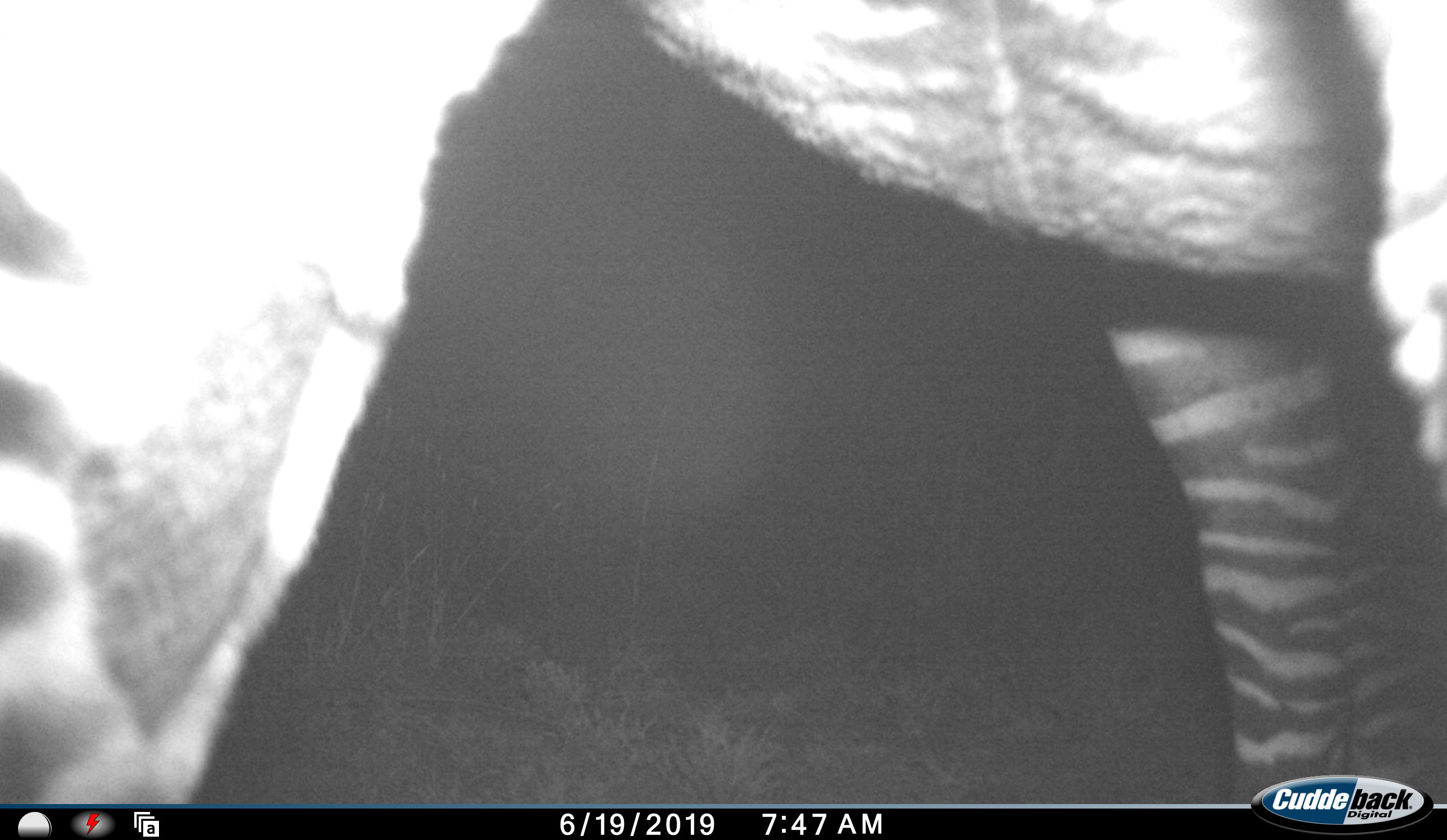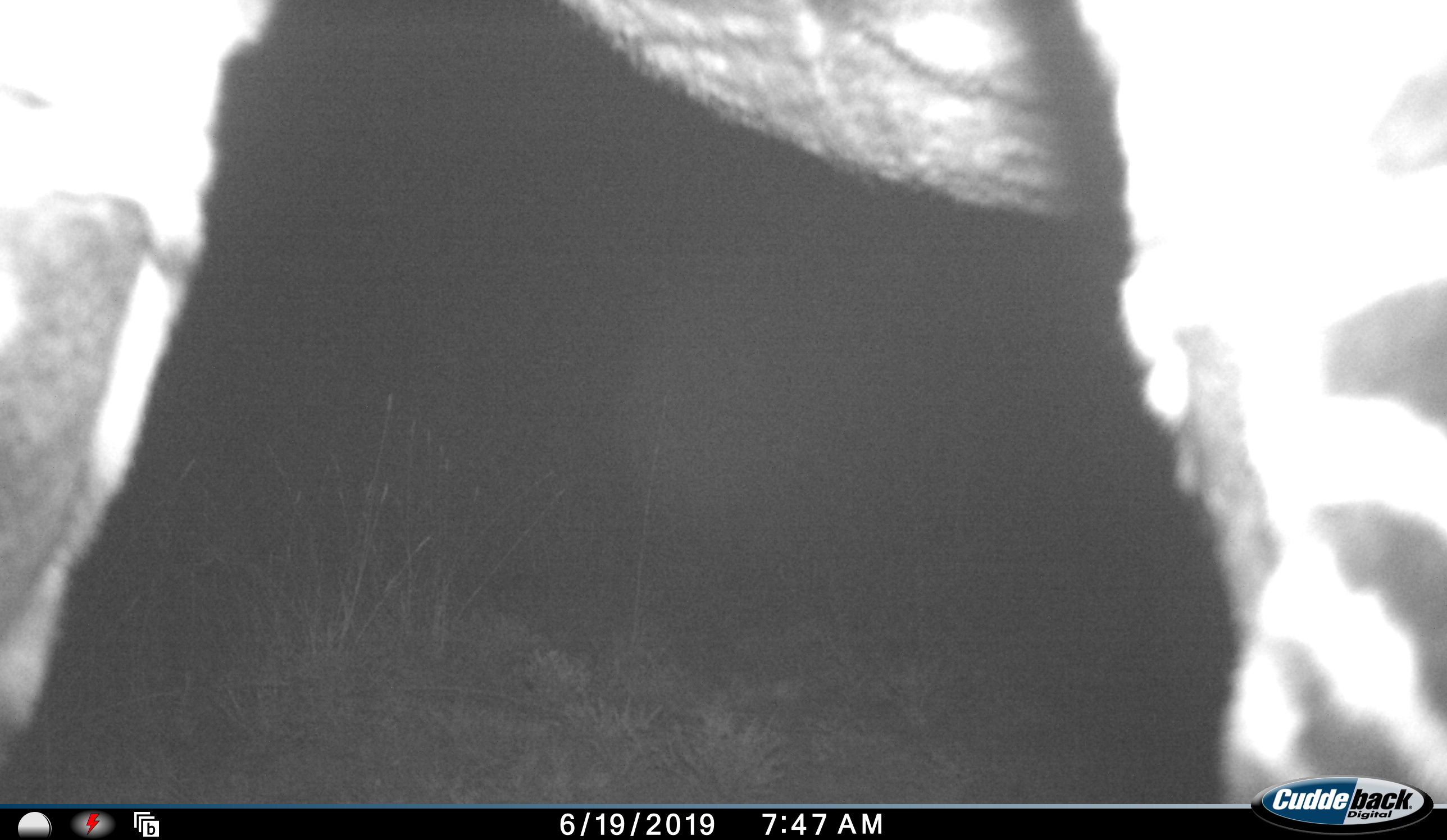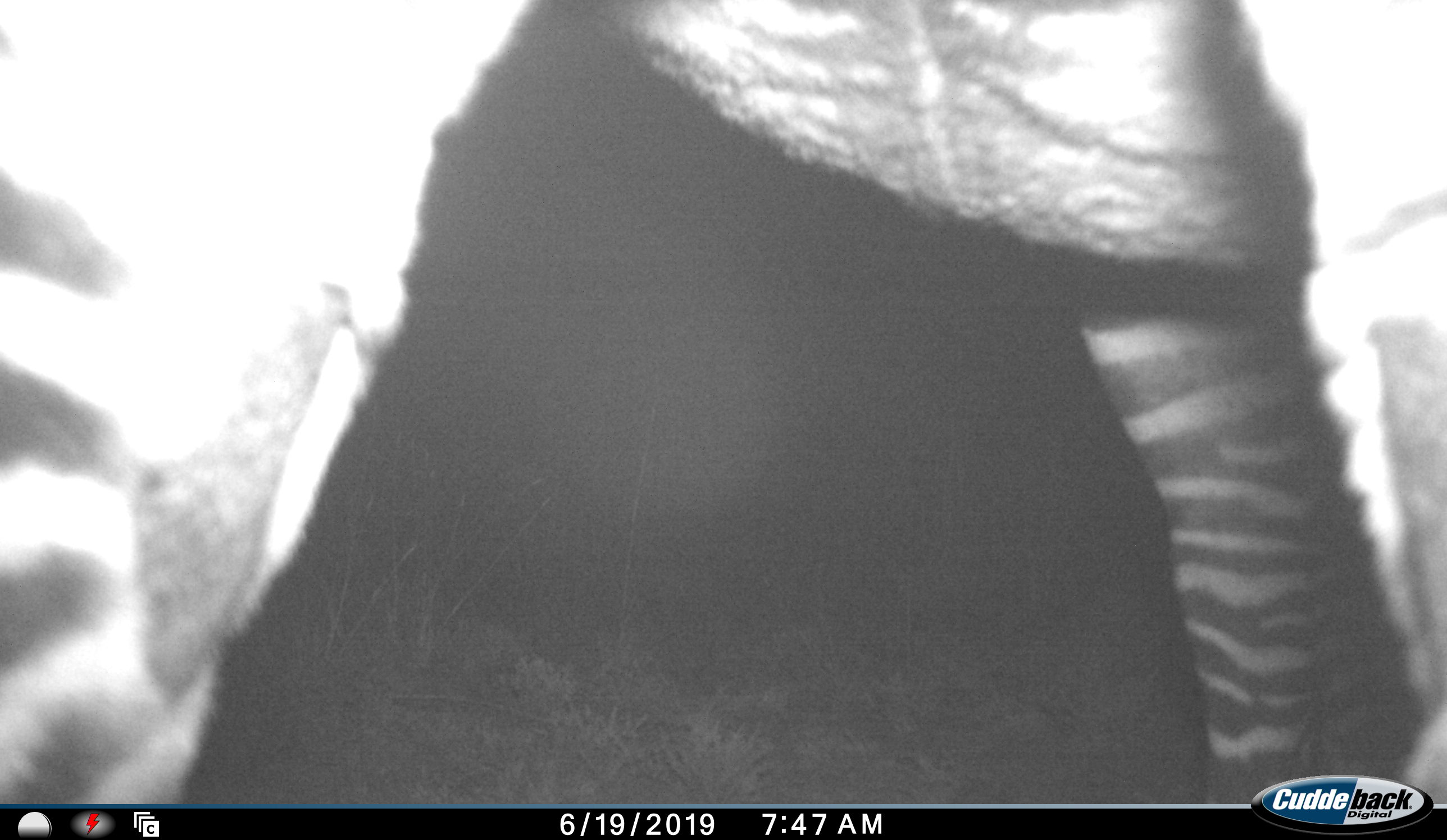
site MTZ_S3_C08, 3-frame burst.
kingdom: Animalia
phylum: Chordata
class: Mammalia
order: Perissodactyla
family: Equidae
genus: Equus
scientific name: Equus zebra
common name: mountain zebra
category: zebramountain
Zebramountain (mountain zebra) (Equus zebra), count 1. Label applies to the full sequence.